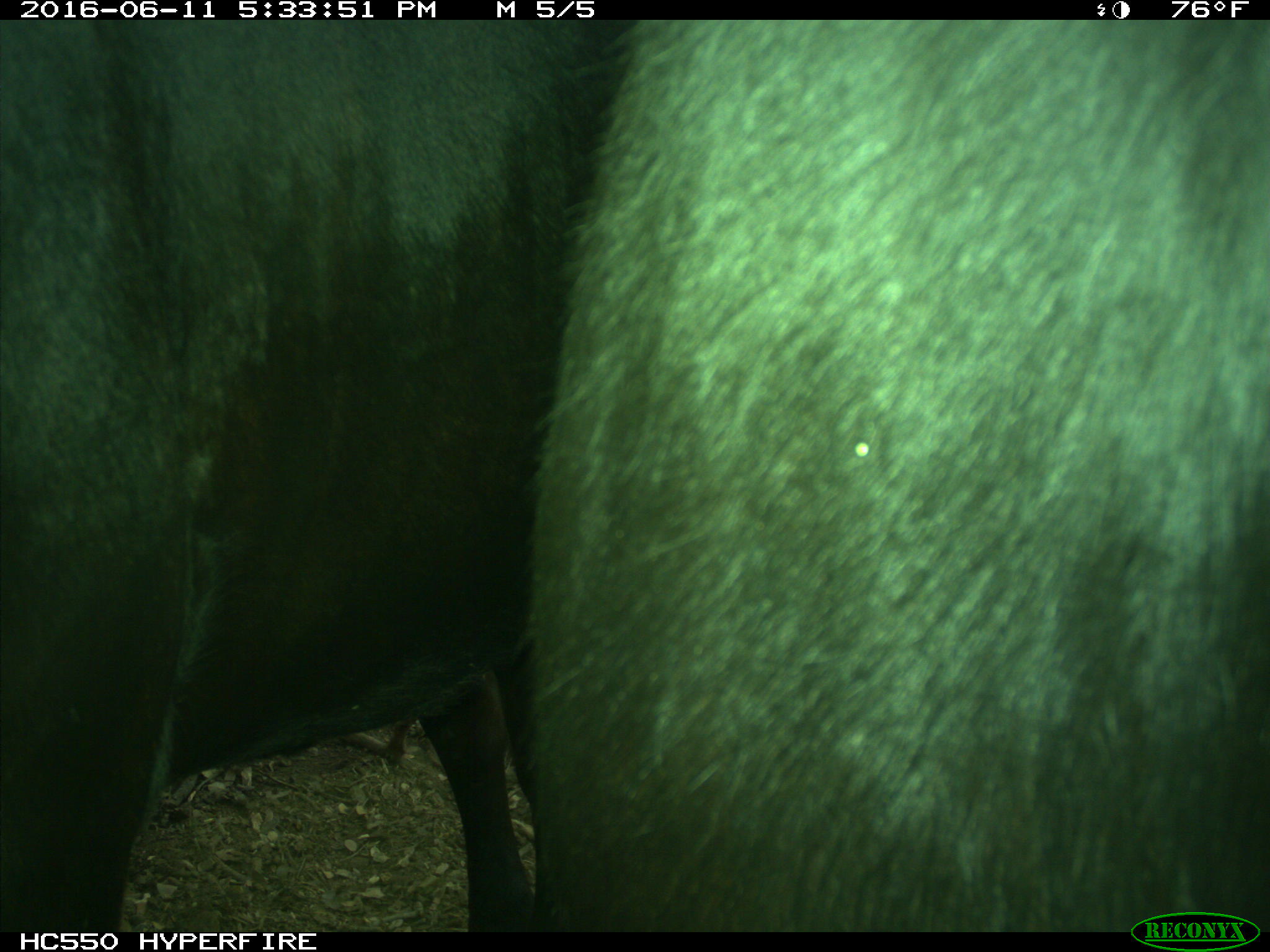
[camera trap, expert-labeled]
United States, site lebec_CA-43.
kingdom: Animalia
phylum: Chordata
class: Mammalia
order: Artiodactyla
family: Bovidae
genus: Bos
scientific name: Bos taurus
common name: domestic cow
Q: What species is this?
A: Bos taurus (domestic cow).